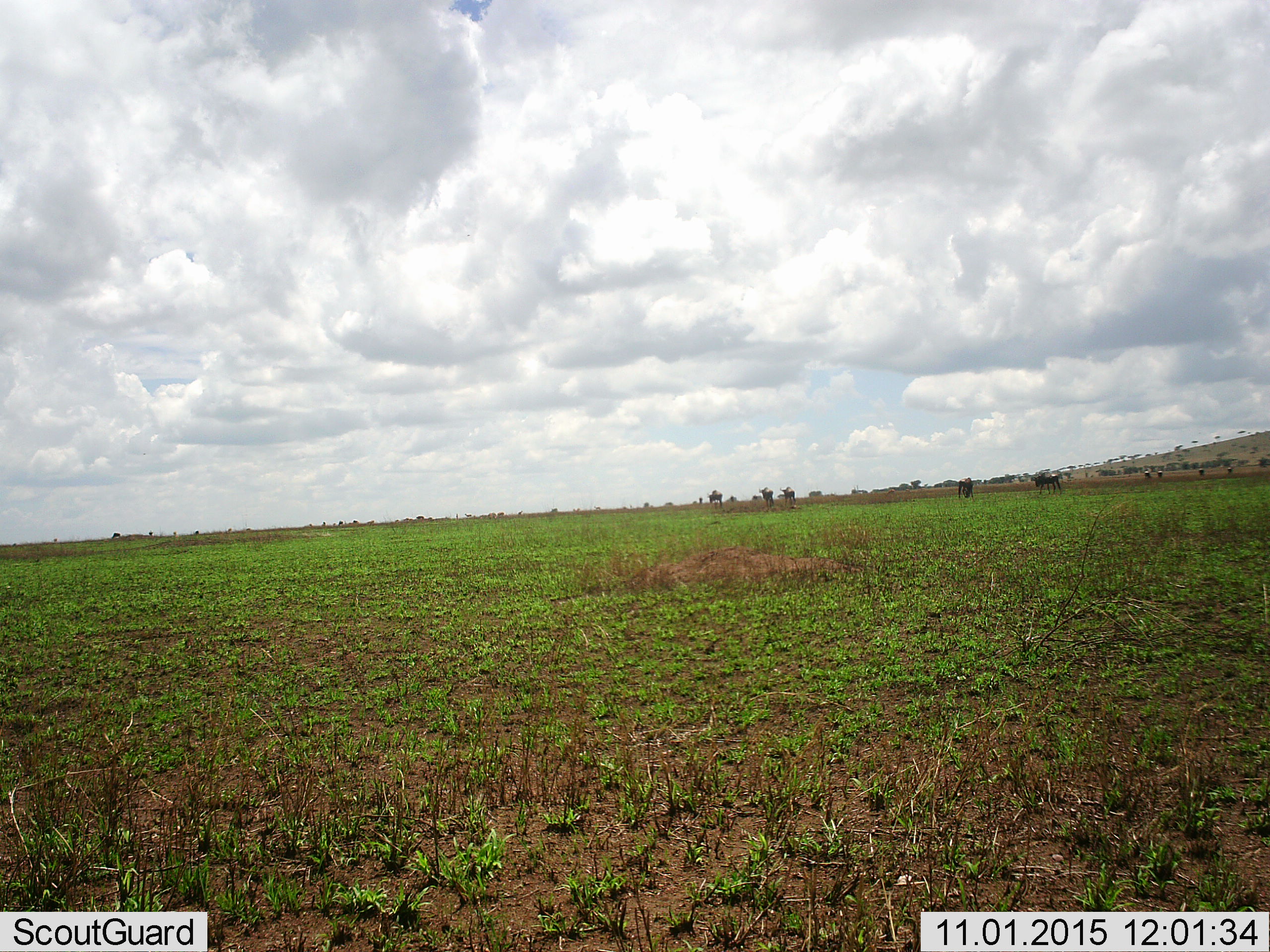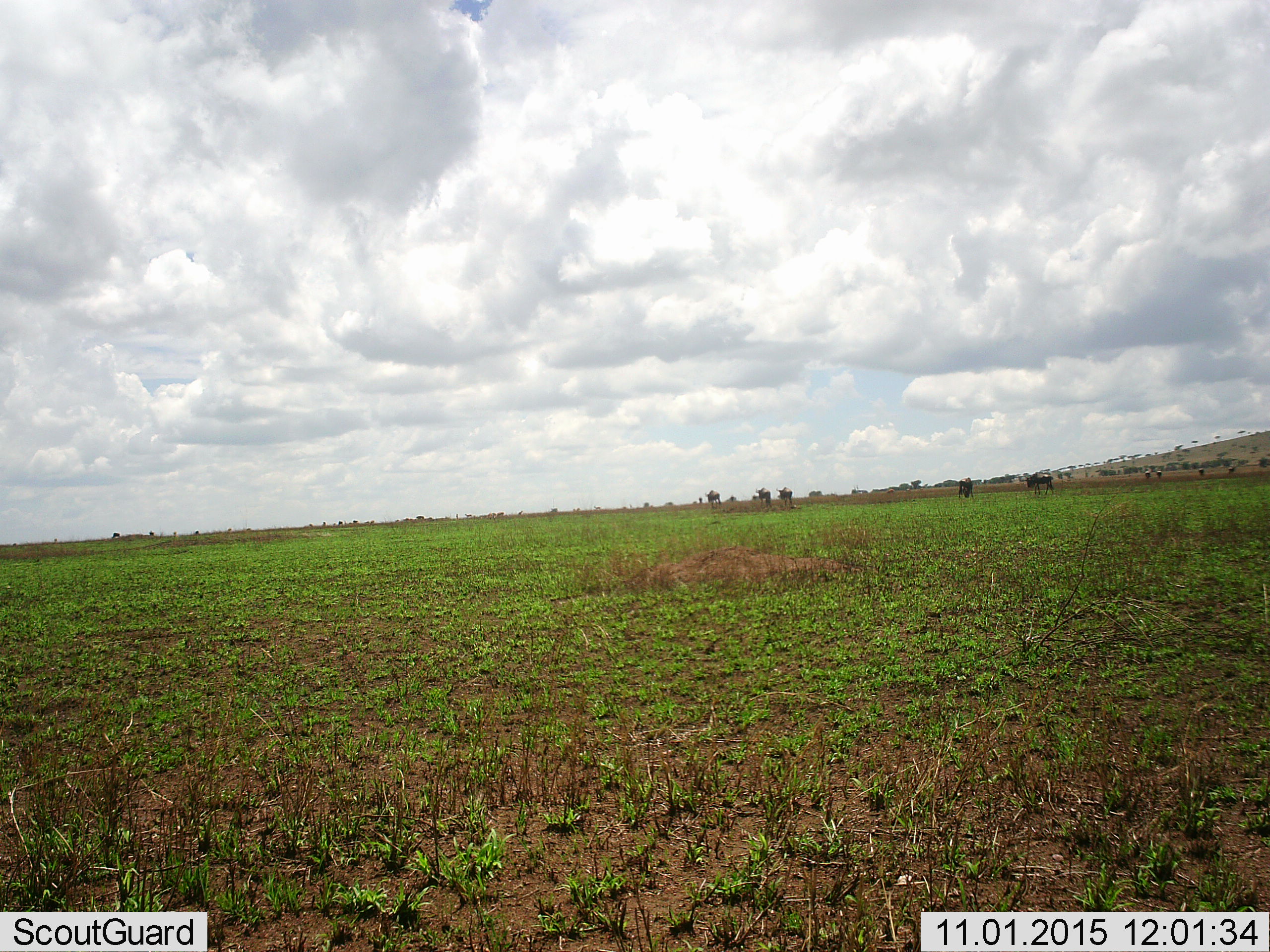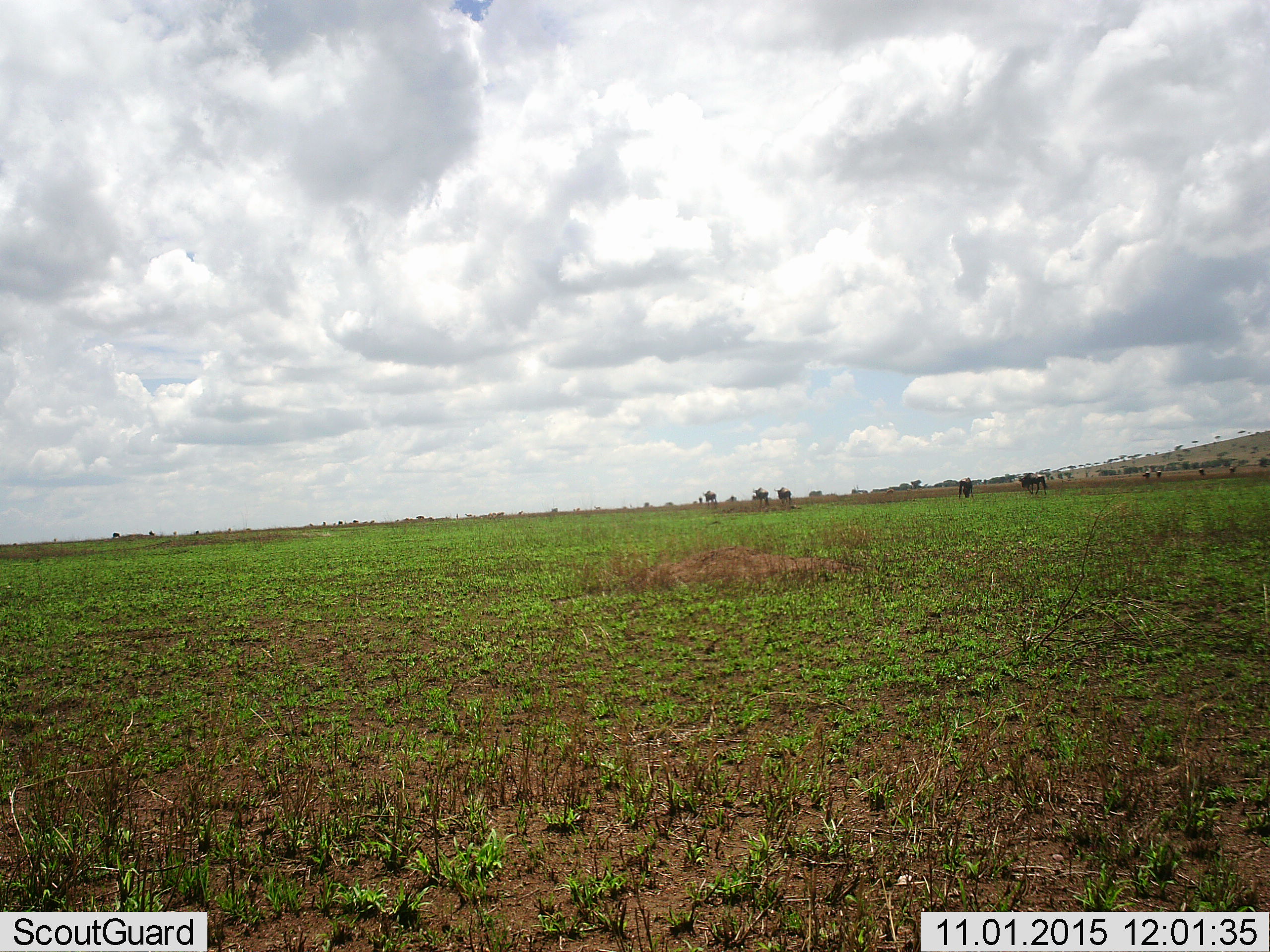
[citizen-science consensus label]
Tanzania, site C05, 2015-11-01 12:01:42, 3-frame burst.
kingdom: Animalia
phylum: Chordata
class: Mammalia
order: Artiodactyla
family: Bovidae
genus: Connochaetes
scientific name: Connochaetes taurinus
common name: blue wildebeest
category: wildebeest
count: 8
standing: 56%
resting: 0%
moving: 67%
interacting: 0%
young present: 0%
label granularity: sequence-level